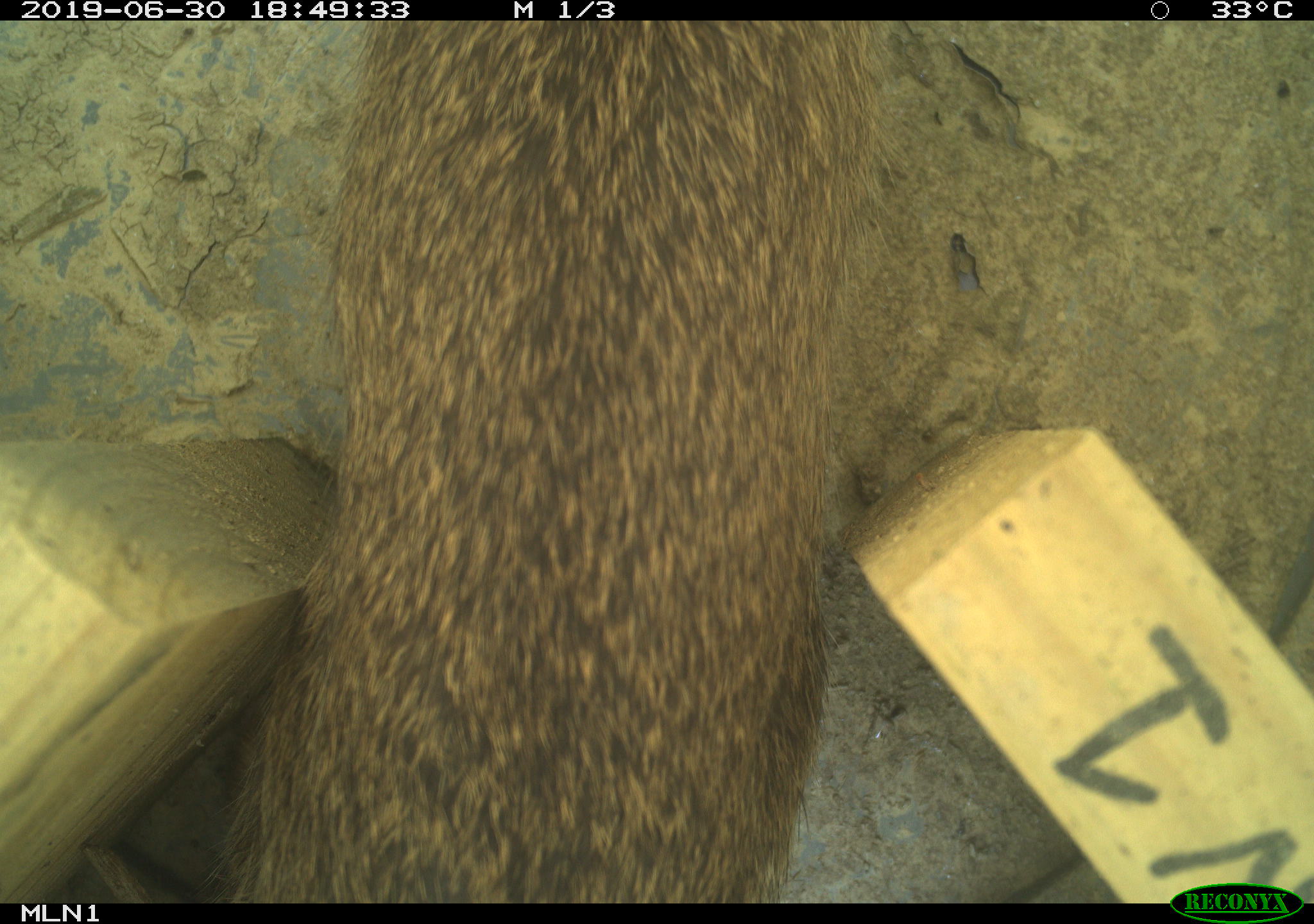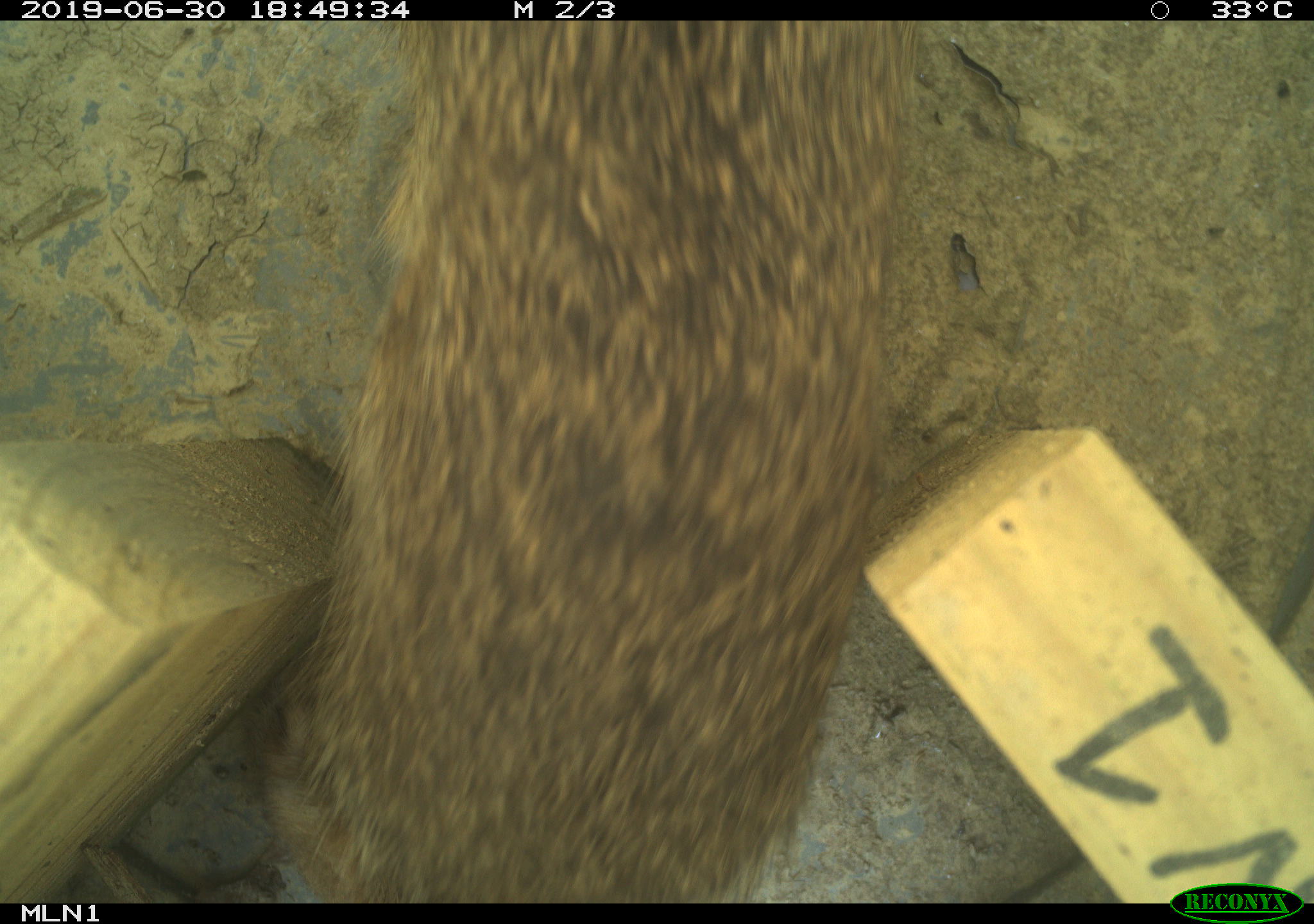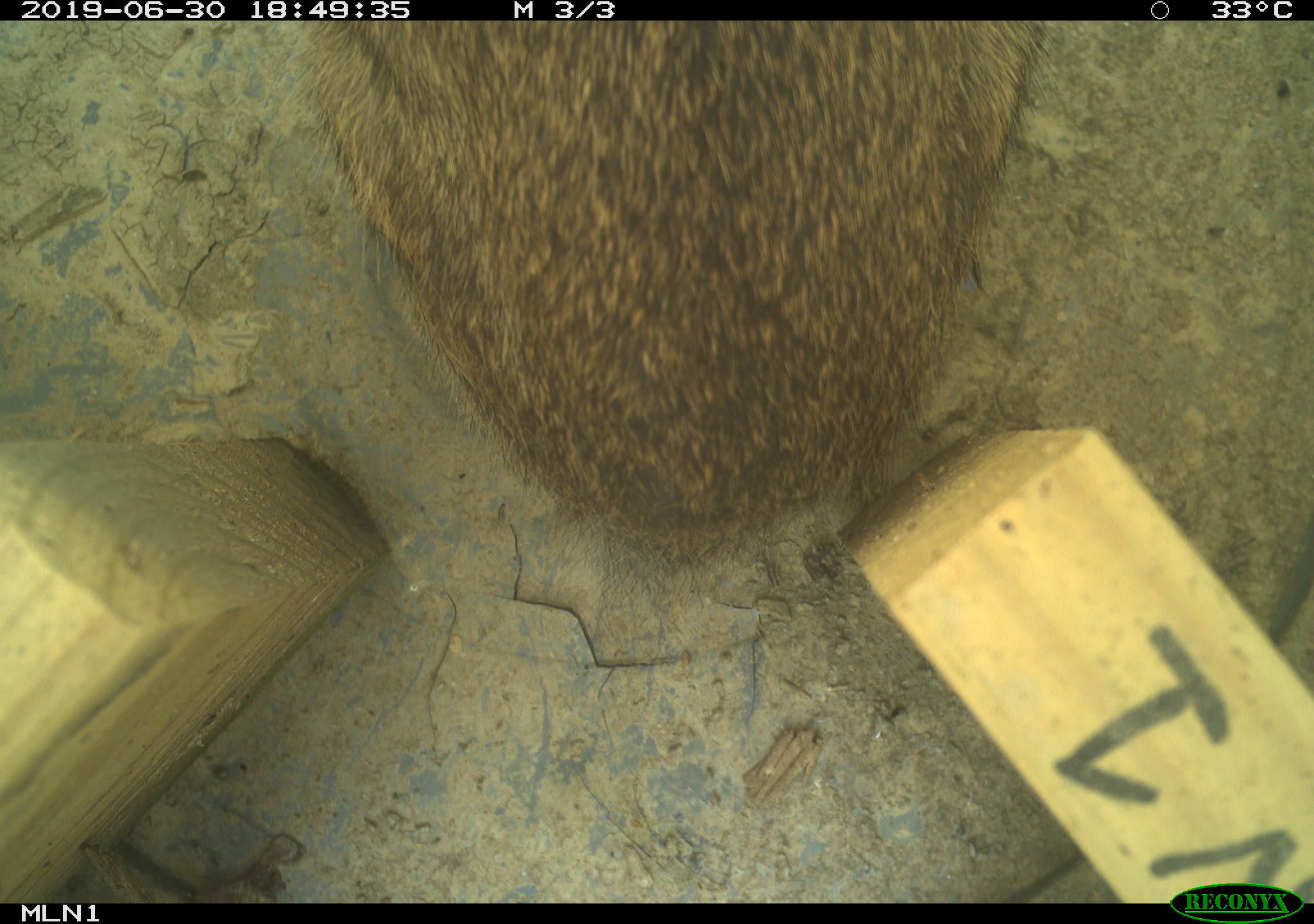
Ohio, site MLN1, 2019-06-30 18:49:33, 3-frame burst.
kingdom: Animalia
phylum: Chordata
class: Mammalia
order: Lagomorpha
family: Leporidae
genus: Sylvilagus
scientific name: Sylvilagus floridanus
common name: eastern cottontail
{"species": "eastern cottontail (Sylvilagus floridanus)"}